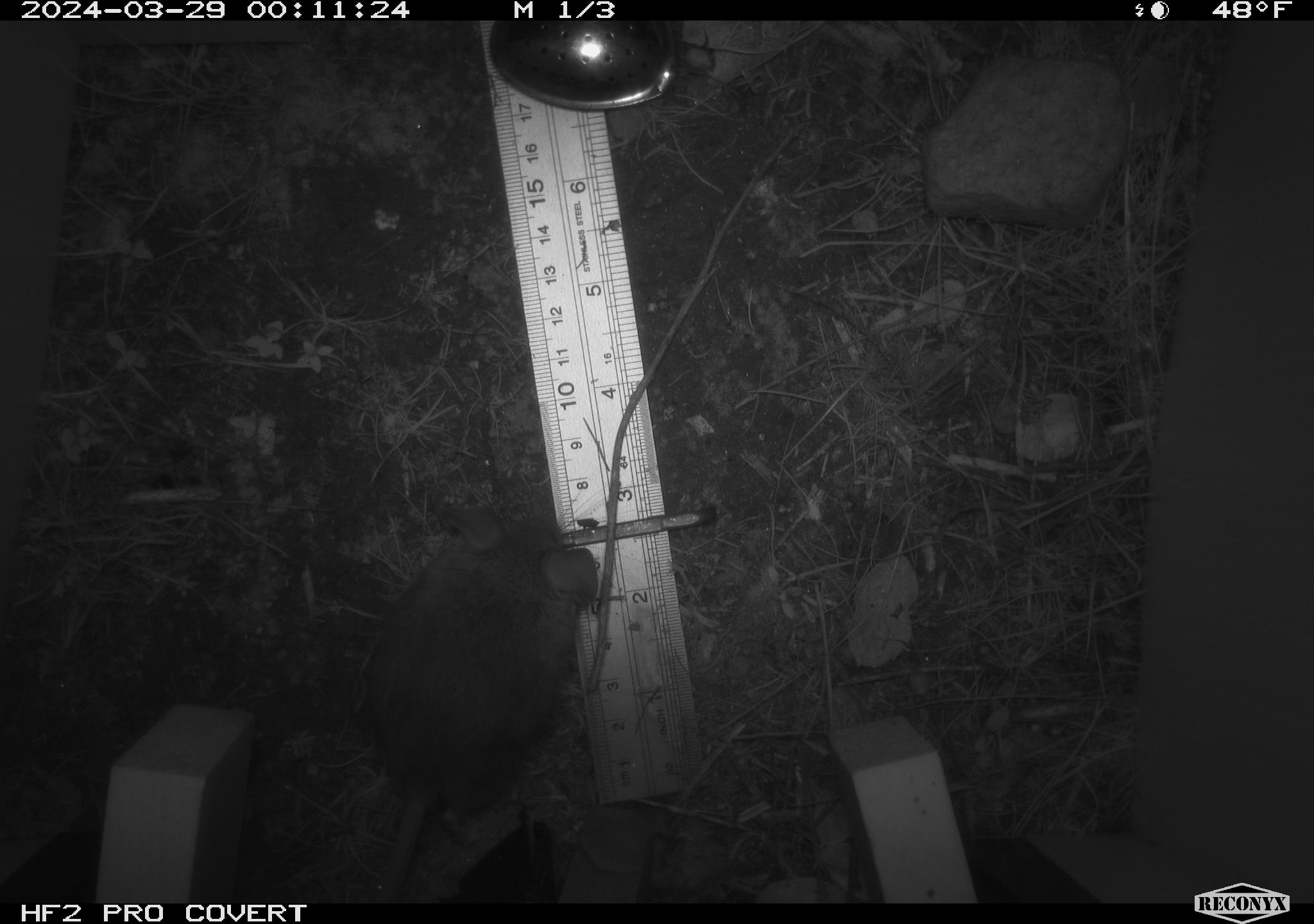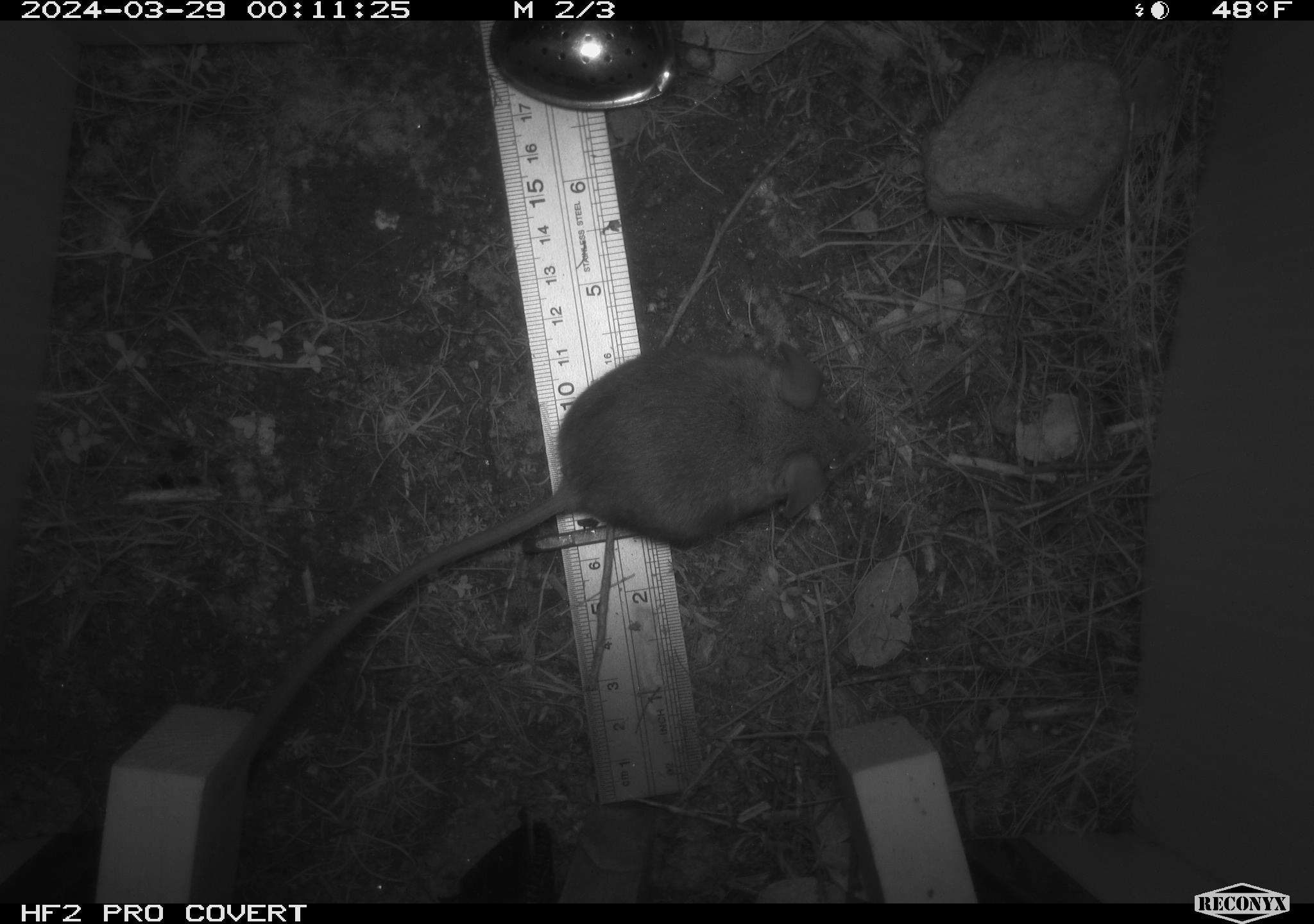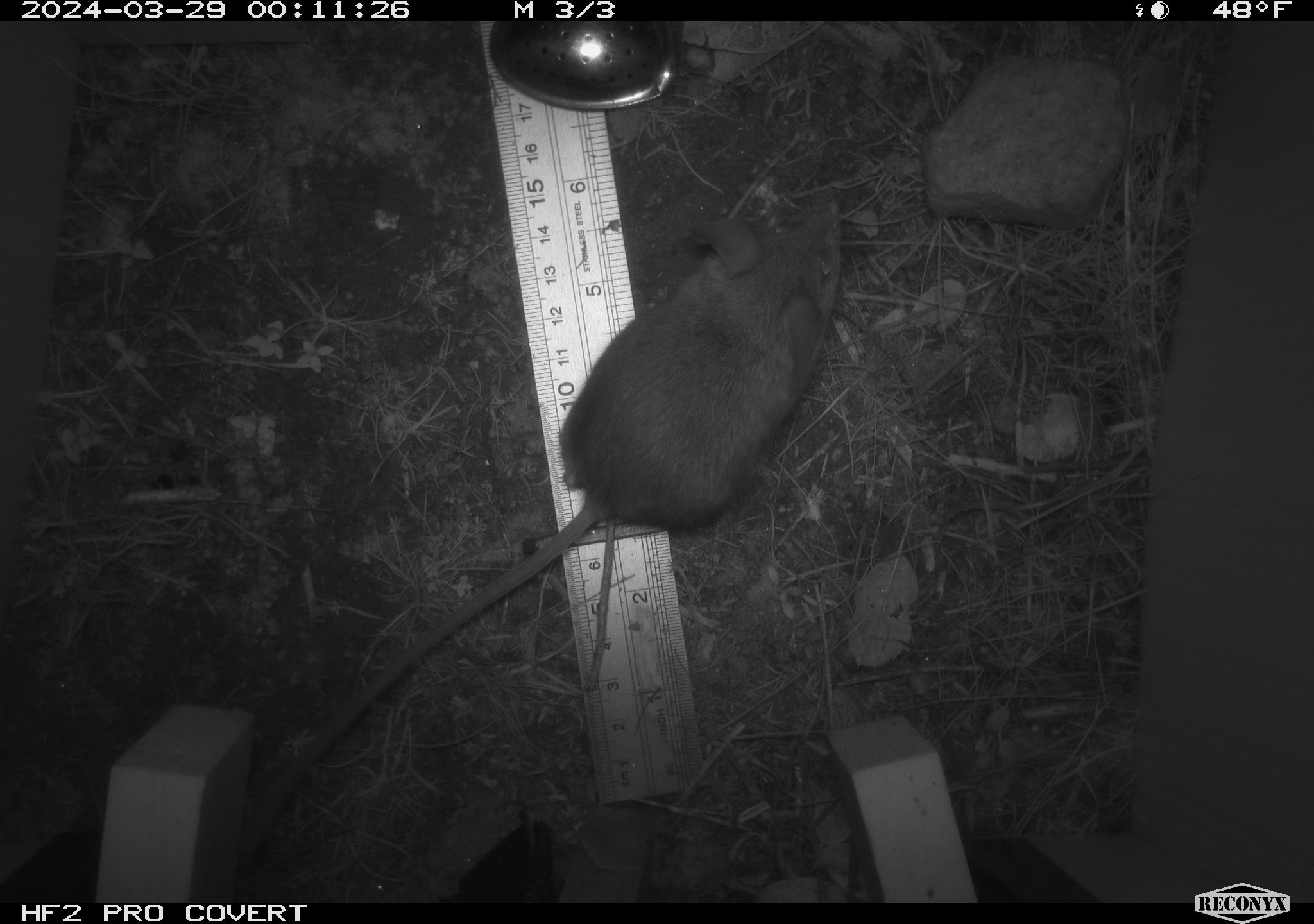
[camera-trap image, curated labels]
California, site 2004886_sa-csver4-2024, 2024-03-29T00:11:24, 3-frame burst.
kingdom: Animalia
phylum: Chordata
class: Mammalia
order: Rodentia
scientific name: Rodentia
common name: mouse species